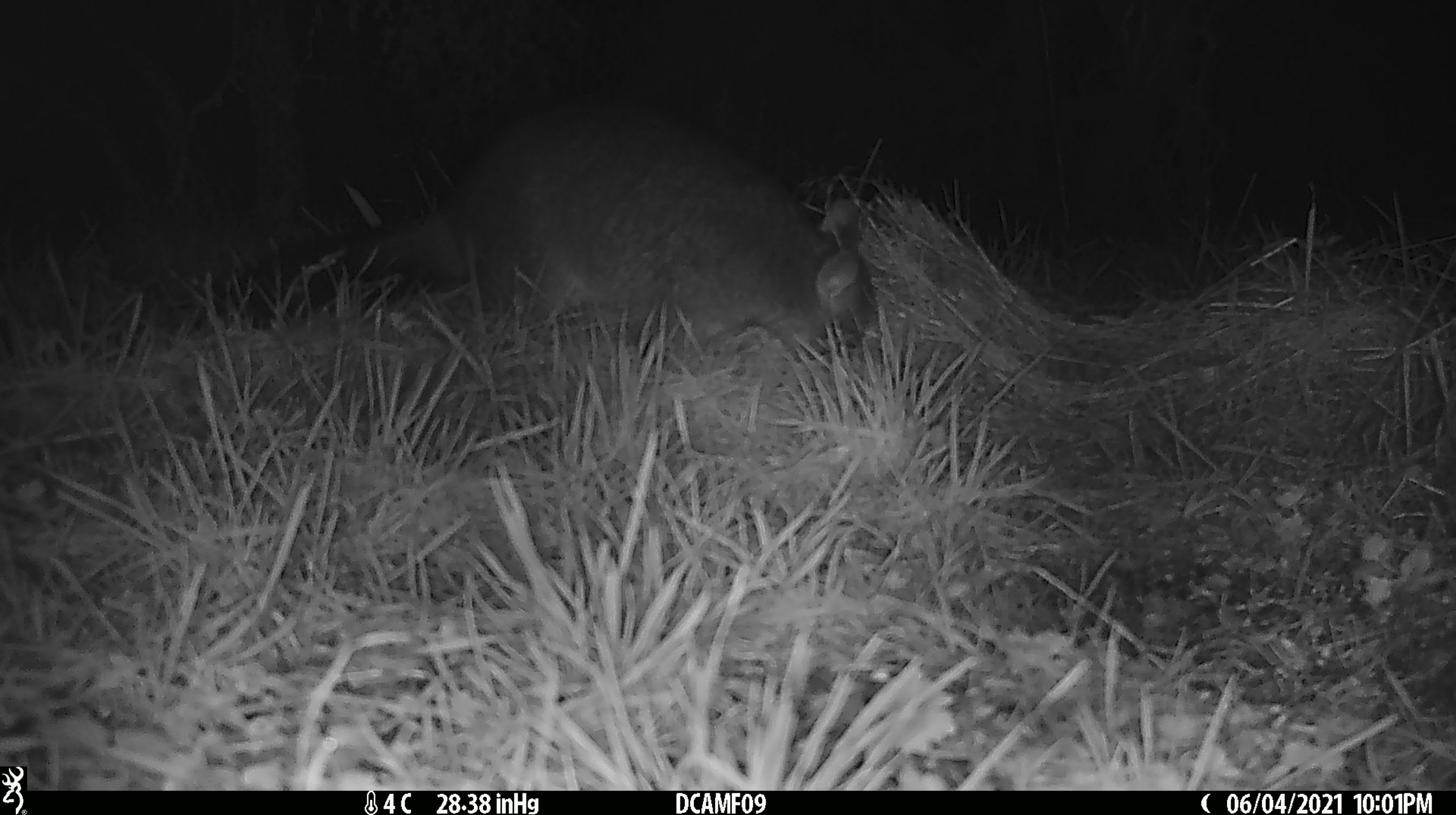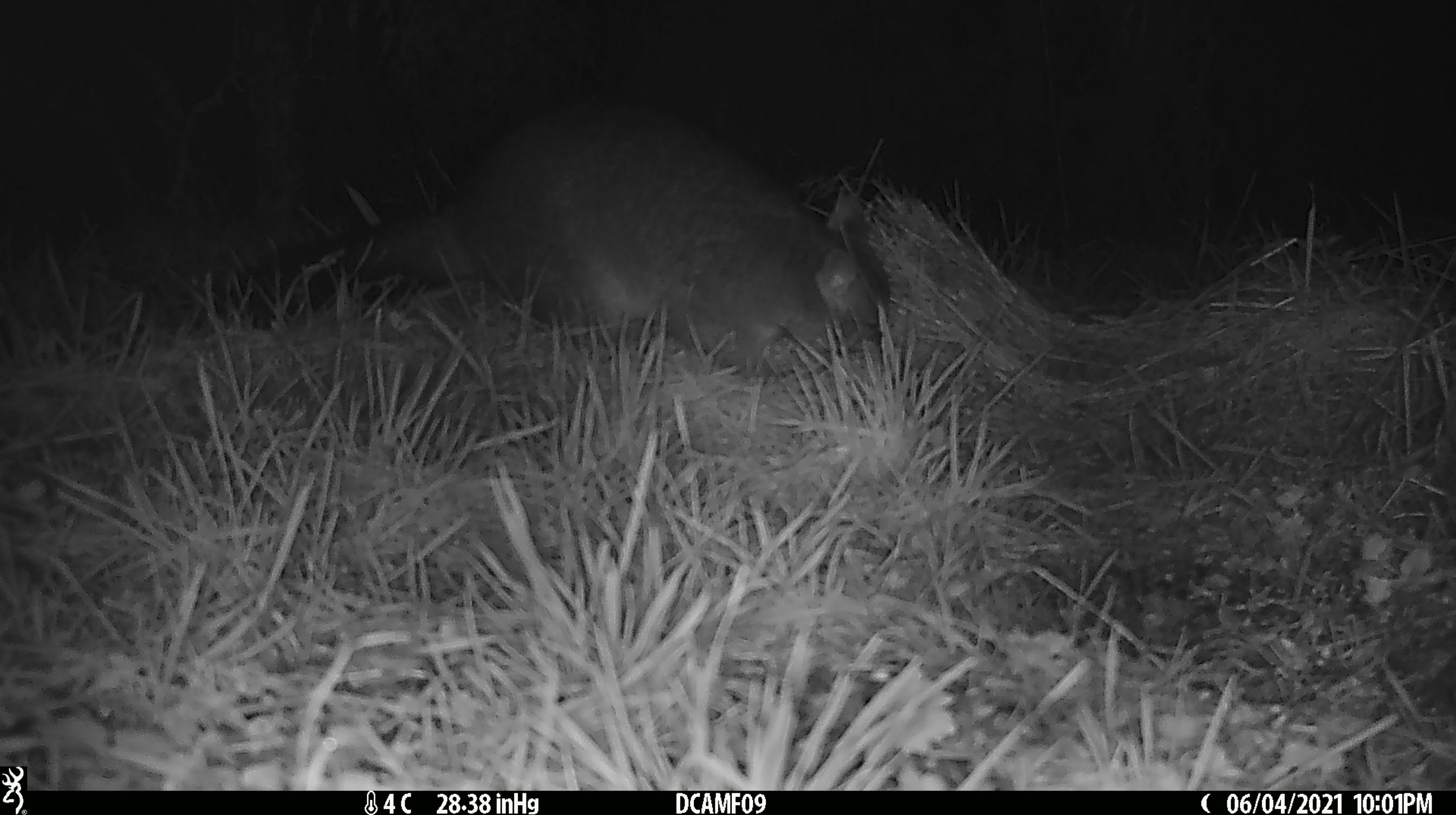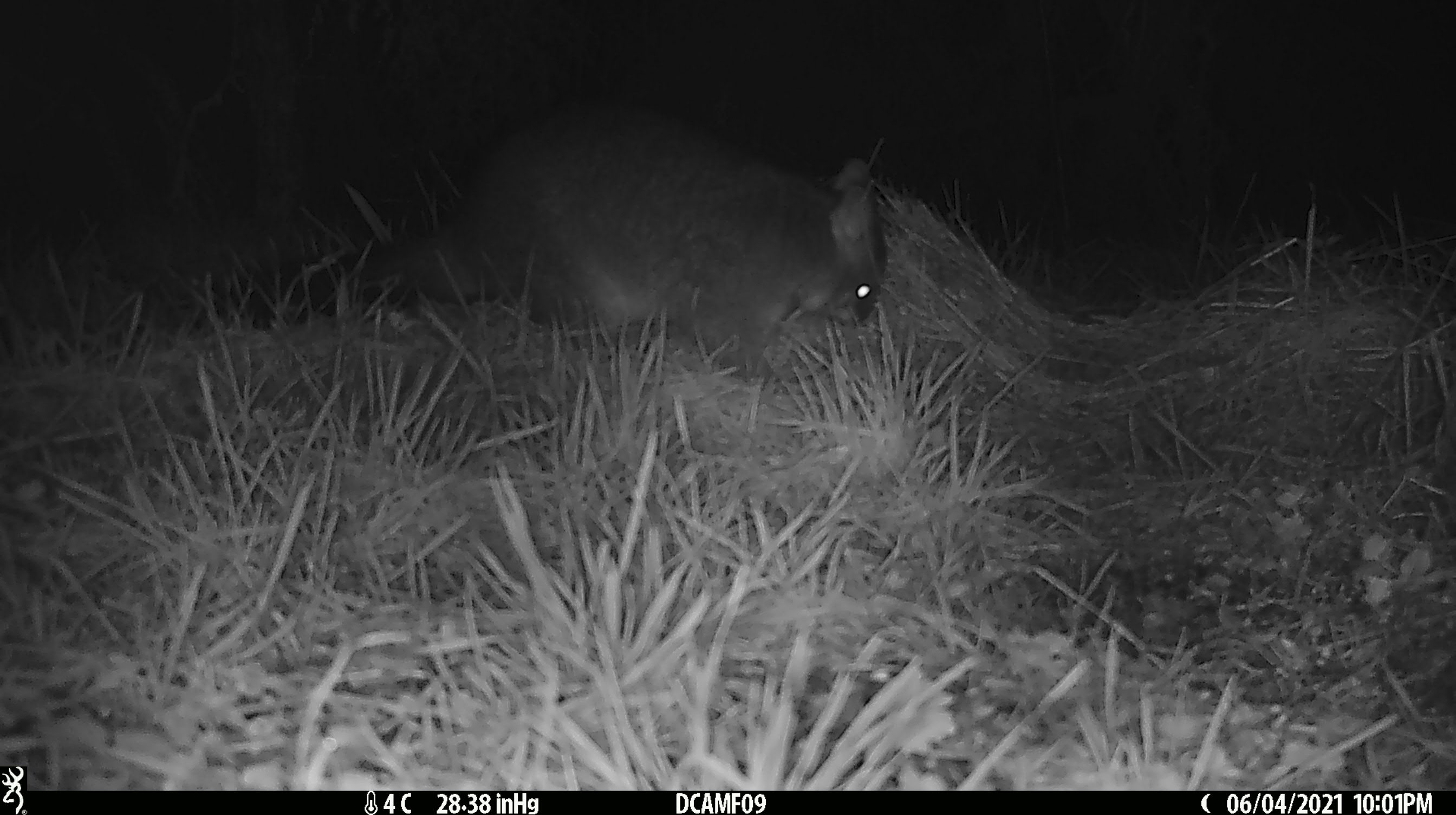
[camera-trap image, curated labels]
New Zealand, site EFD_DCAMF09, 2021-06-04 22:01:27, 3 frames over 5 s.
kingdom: Animalia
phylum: Chordata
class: Mammalia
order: Diprotodontia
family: Phalangeridae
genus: Trichosurus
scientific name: Trichosurus vulpecula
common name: common brushtail possum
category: possum